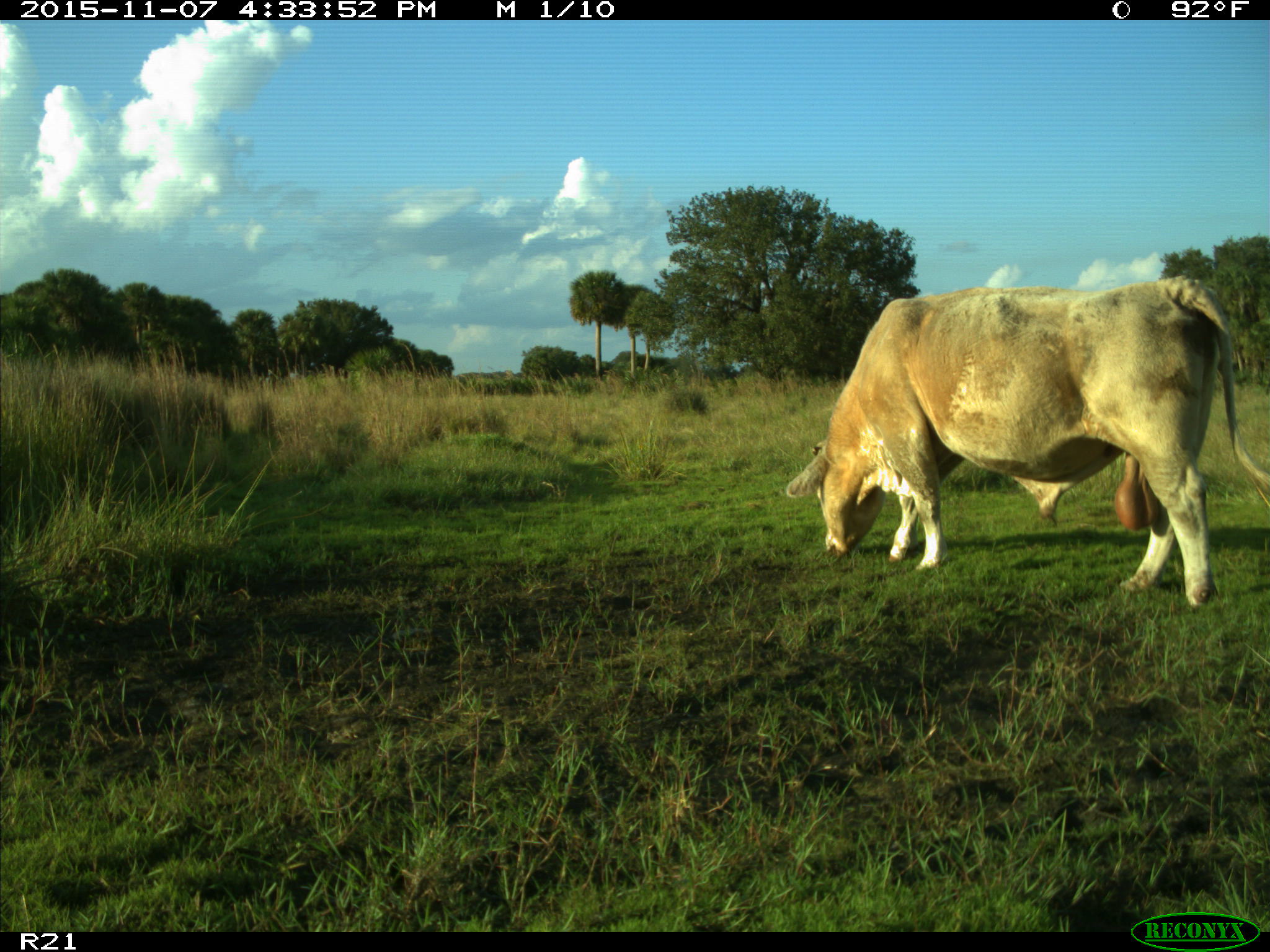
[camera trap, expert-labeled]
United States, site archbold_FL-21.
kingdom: Animalia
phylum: Chordata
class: Mammalia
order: Artiodactyla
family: Bovidae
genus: Bos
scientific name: Bos taurus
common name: domestic cow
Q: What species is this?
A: Bos taurus (domestic cow).